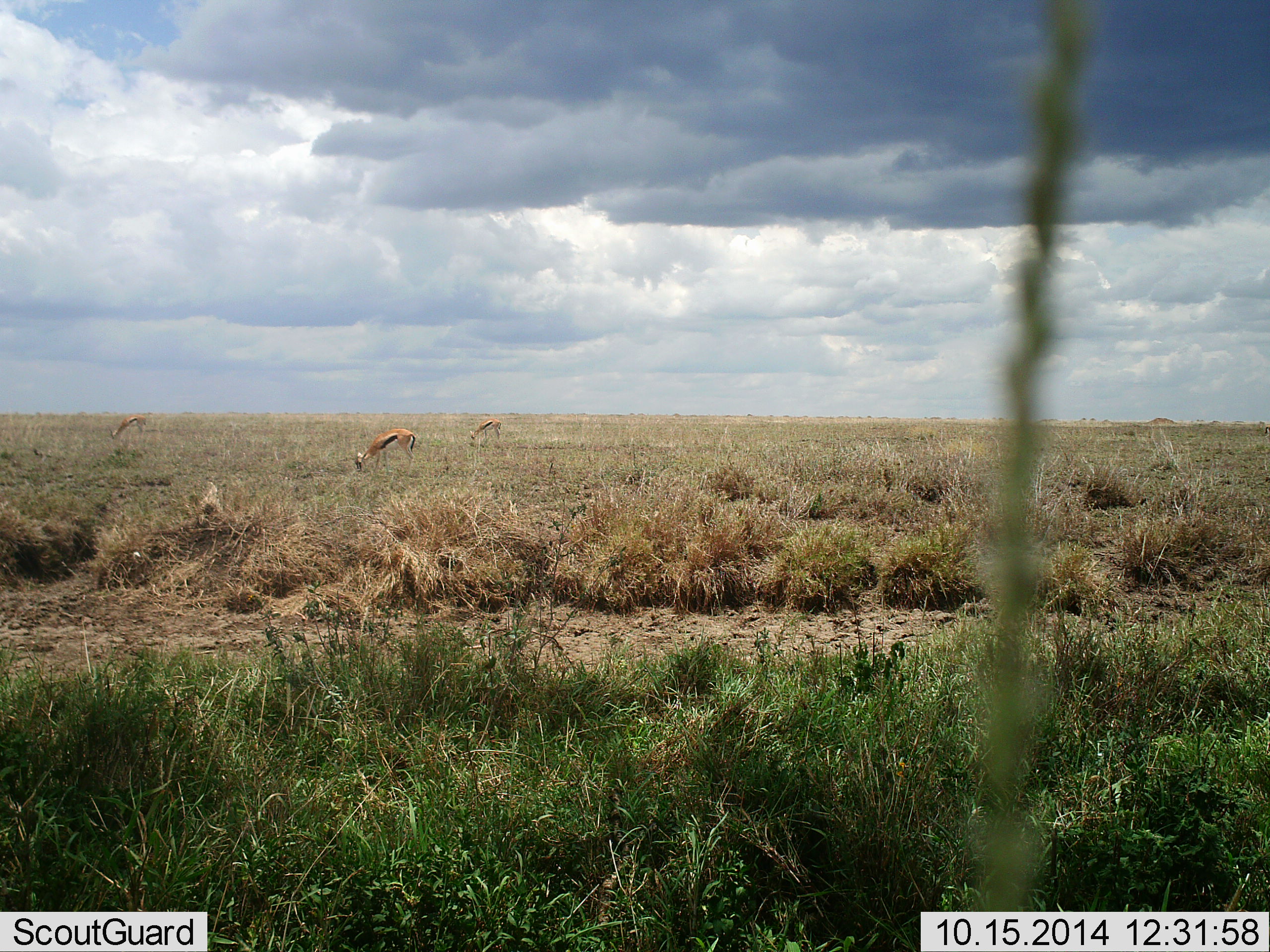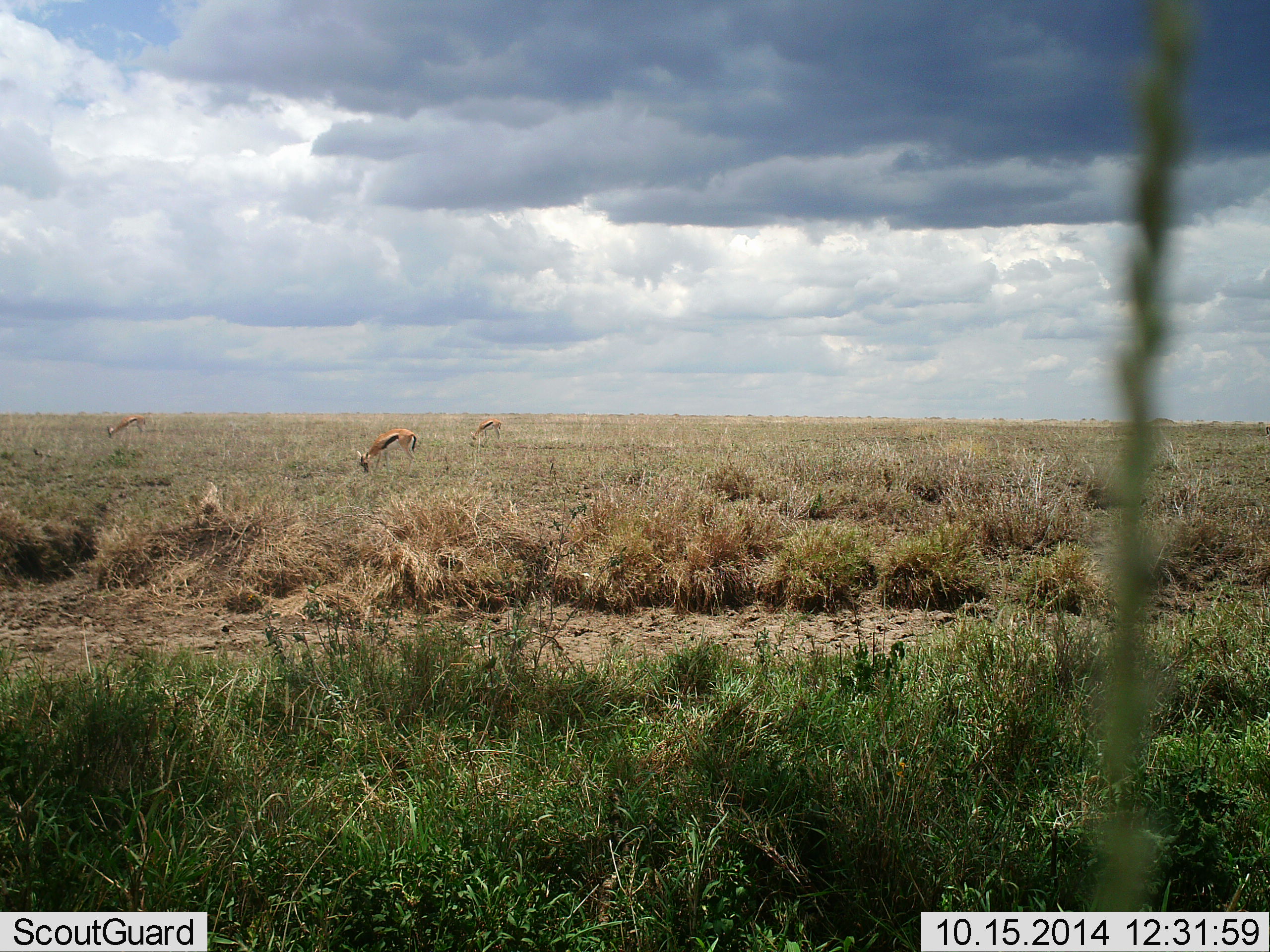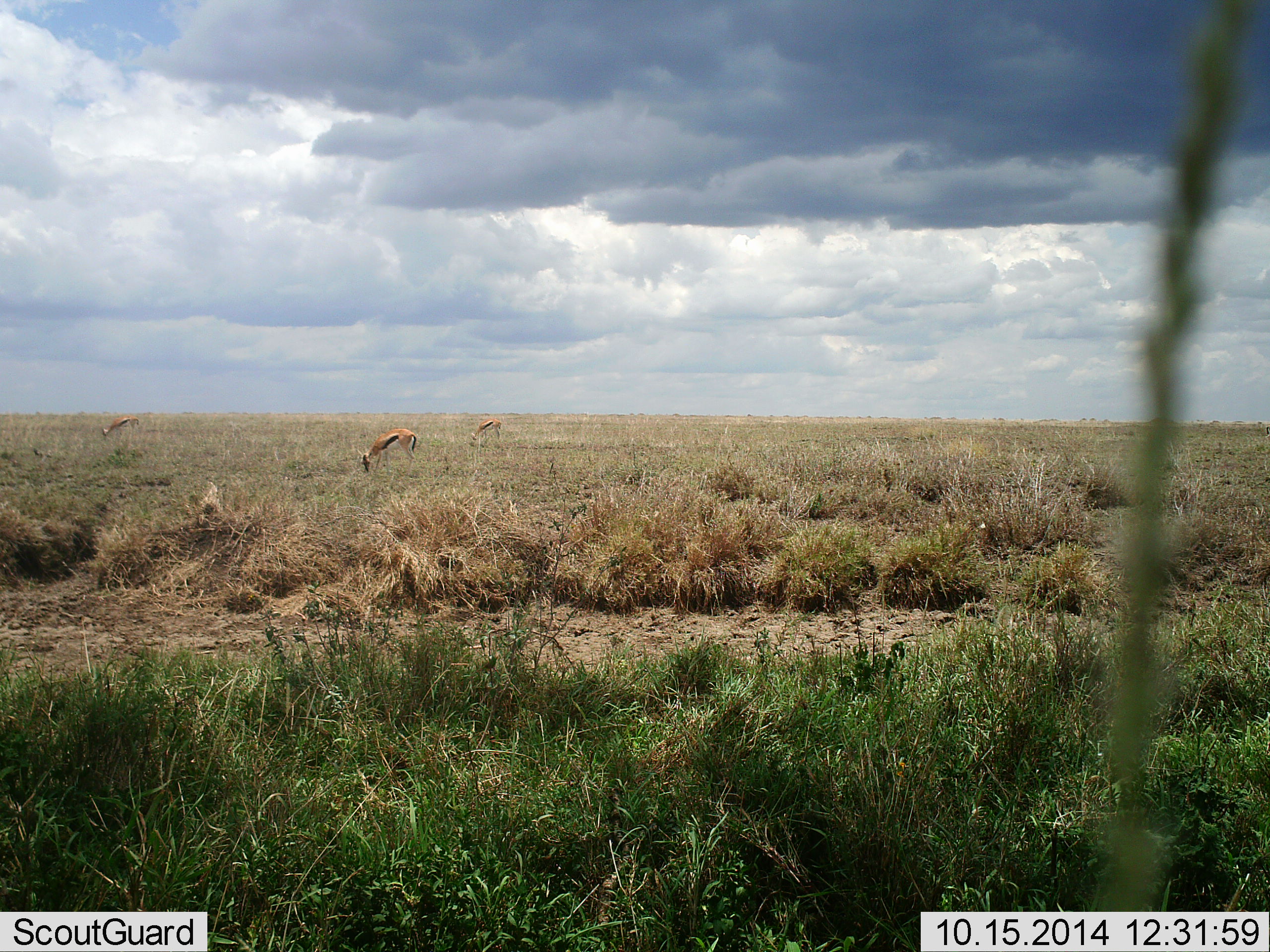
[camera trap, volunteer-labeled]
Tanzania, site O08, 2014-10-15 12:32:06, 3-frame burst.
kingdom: Animalia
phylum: Chordata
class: Mammalia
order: Artiodactyla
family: Bovidae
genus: Eudorcas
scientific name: Eudorcas thomsonii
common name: thomson's gazelle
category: gazellethomsons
Gazellethomsons (thomson's gazelle) (Eudorcas thomsonii), count 3. Behavior (volunteer vote fractions): standing 25%, resting 0%, moving 0%, interacting 0%. Young present (vote fraction): 0%. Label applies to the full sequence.